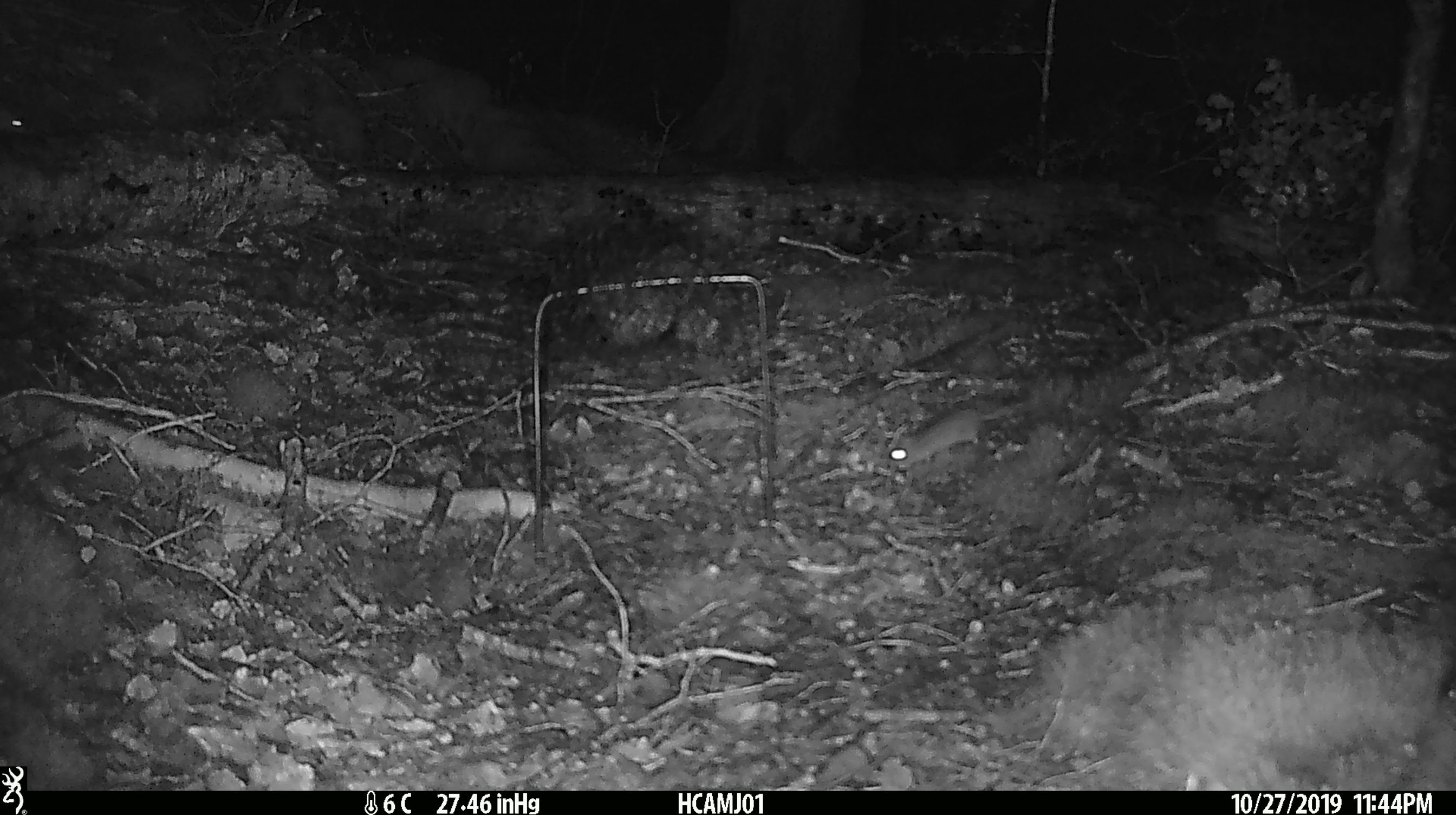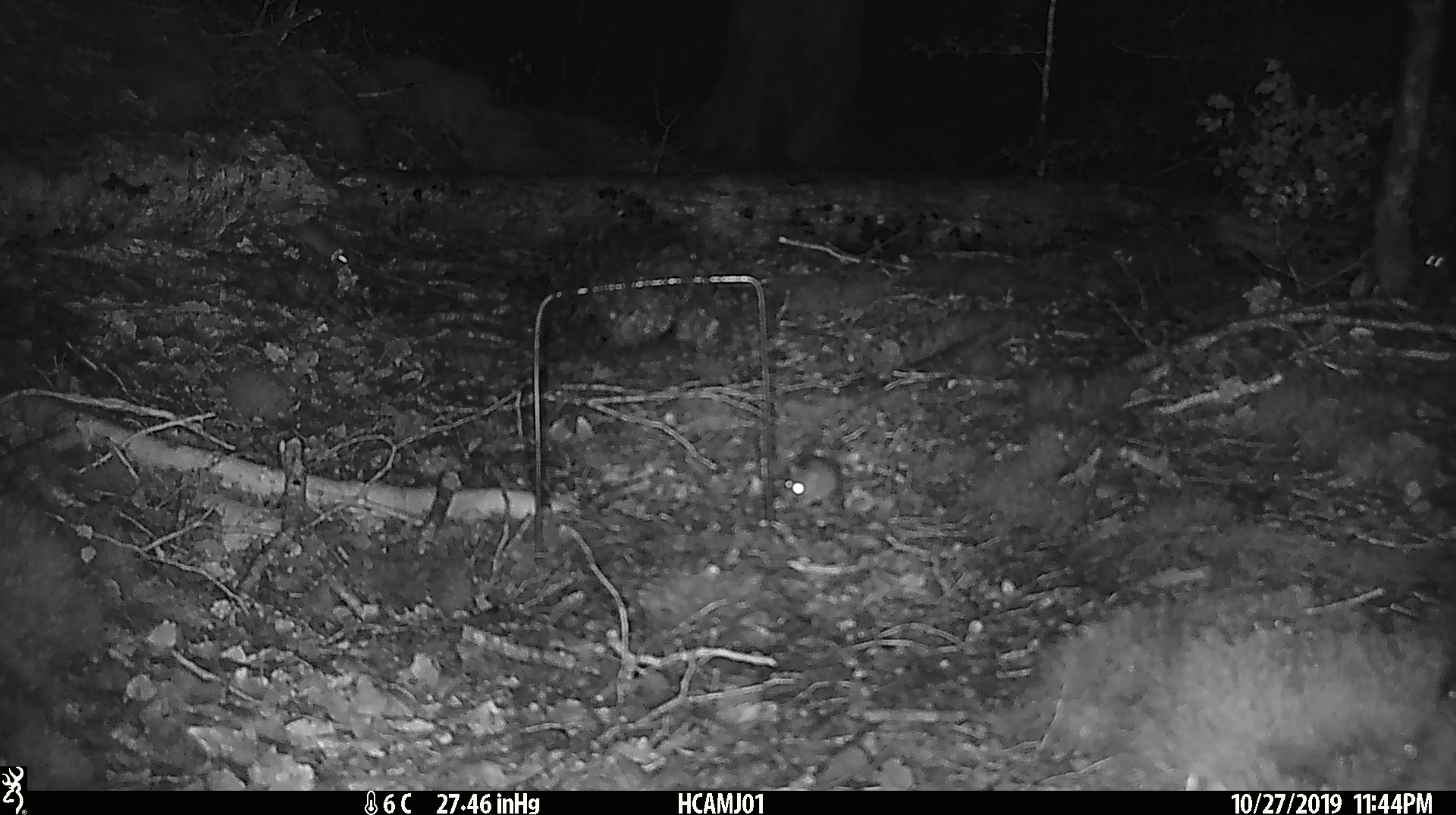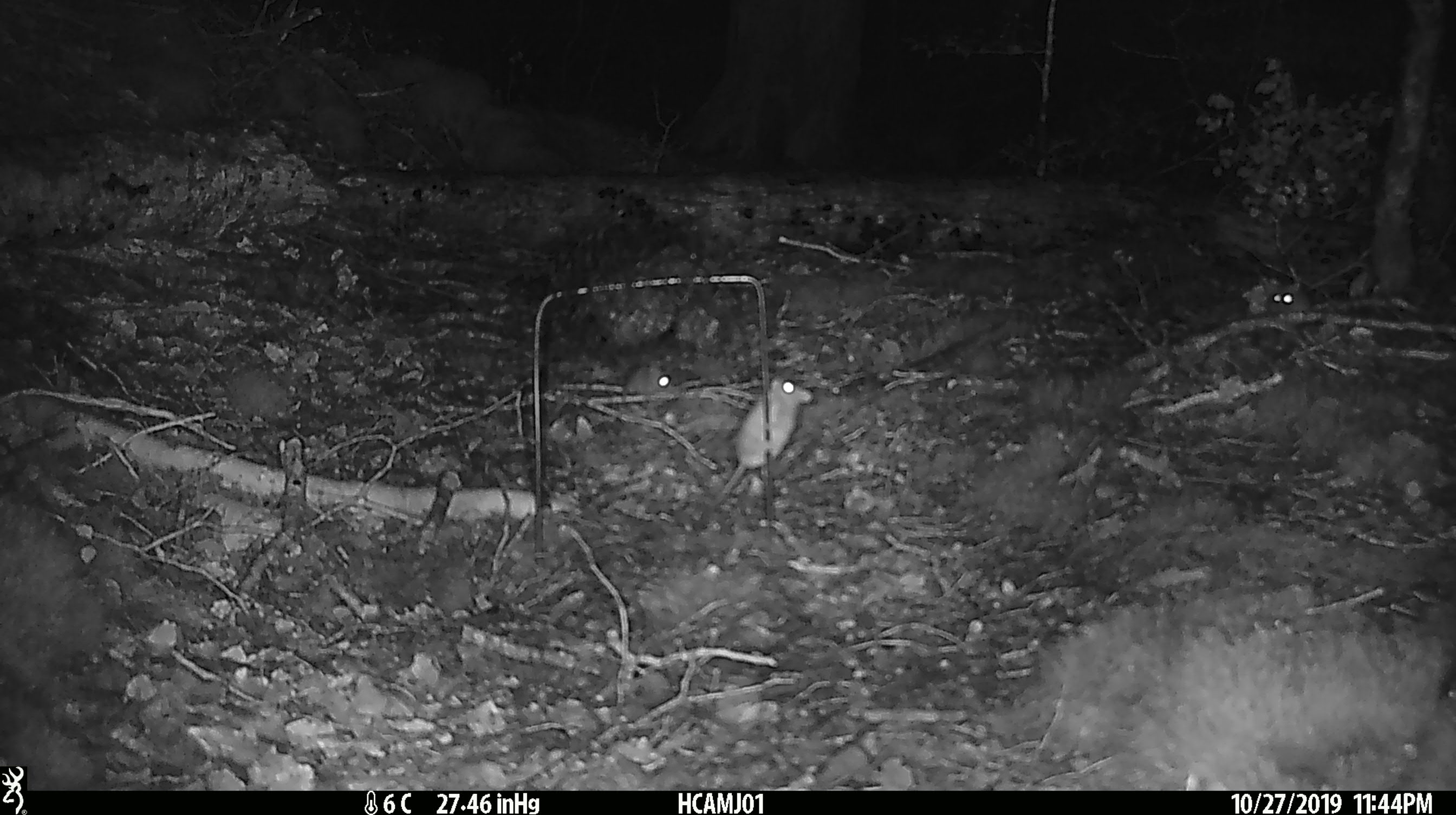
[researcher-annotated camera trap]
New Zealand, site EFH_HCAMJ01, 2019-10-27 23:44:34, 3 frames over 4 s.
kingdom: Animalia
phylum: Chordata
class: Mammalia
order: Rodentia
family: Muridae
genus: Mus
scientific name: Mus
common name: mouse